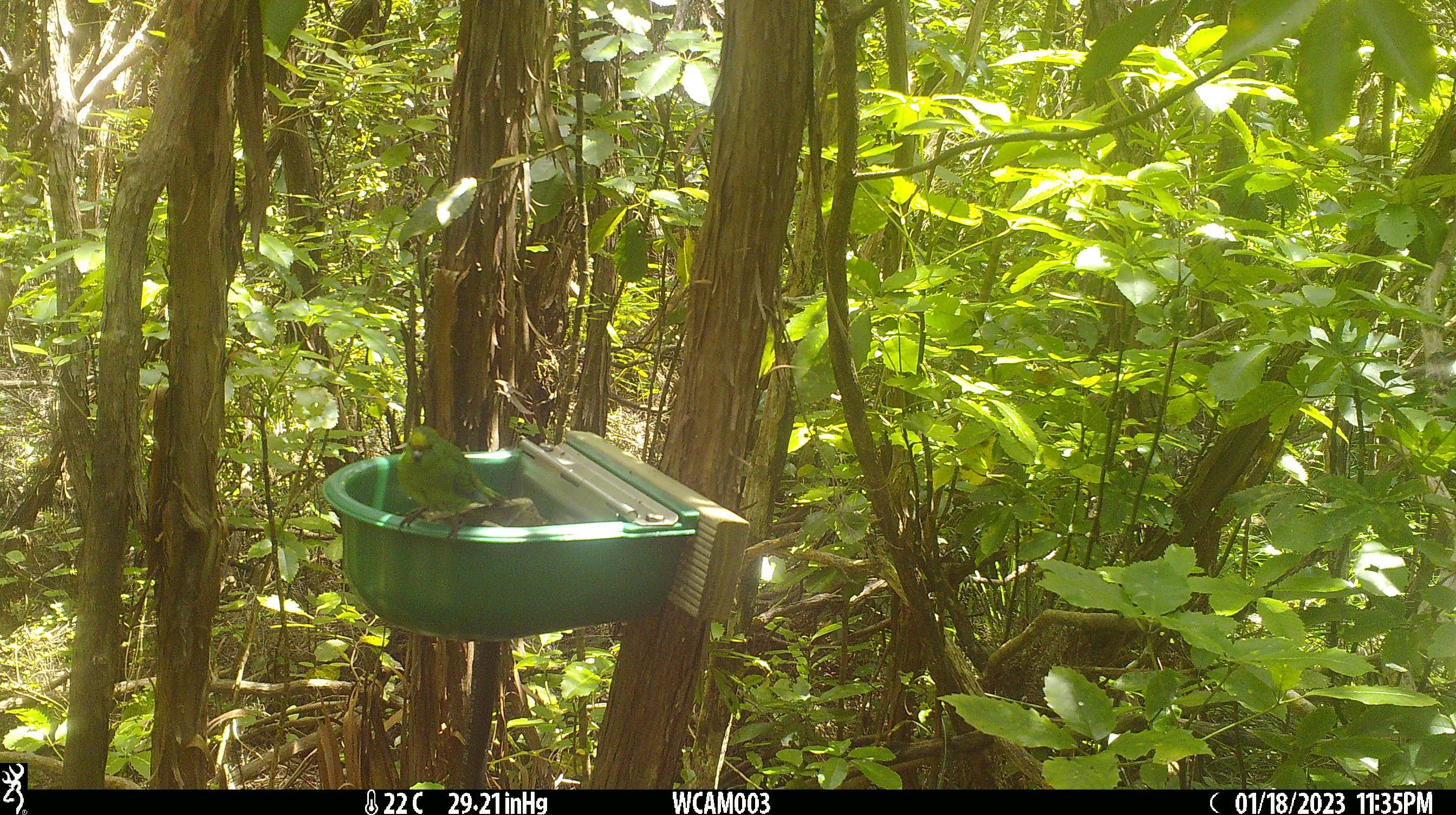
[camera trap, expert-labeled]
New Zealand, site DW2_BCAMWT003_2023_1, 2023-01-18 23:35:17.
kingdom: Animalia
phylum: Chordata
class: Aves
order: Psittaciformes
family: Psittaculidae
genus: Cyanoramphus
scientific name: Cyanoramphus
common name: parakeet